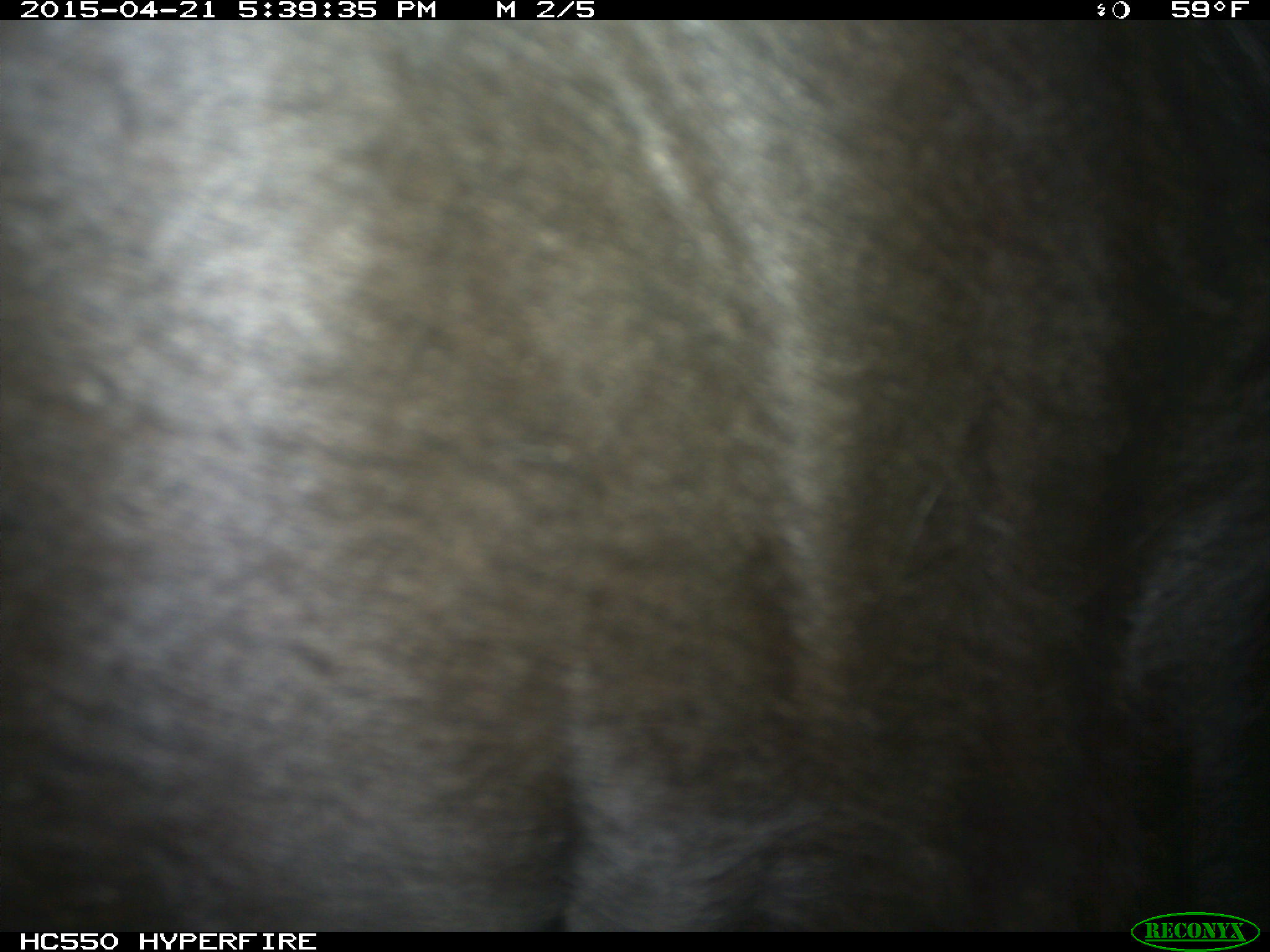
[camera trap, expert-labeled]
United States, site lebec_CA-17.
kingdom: Animalia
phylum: Chordata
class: Mammalia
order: Artiodactyla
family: Bovidae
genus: Bos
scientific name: Bos taurus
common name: domestic cow